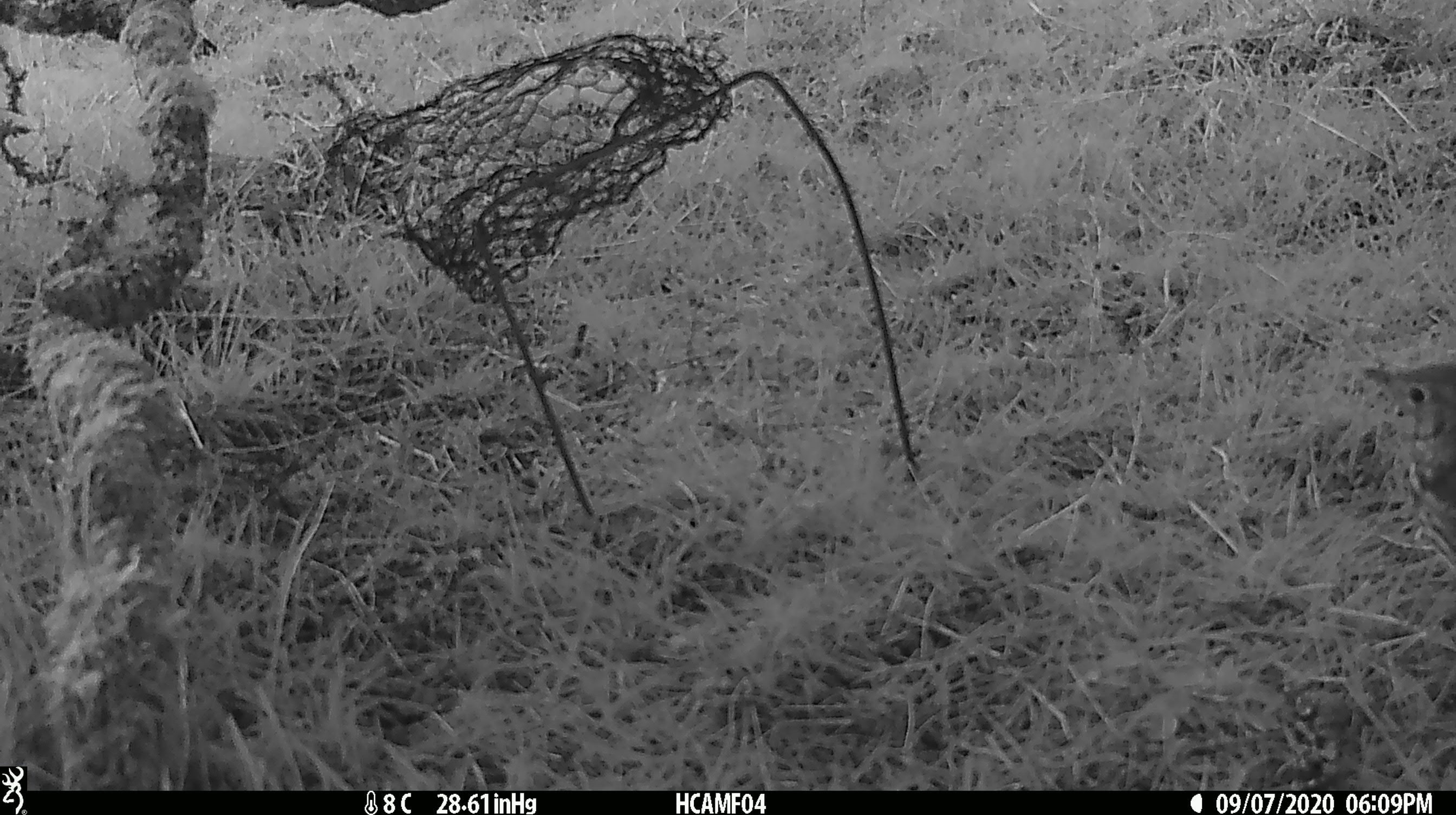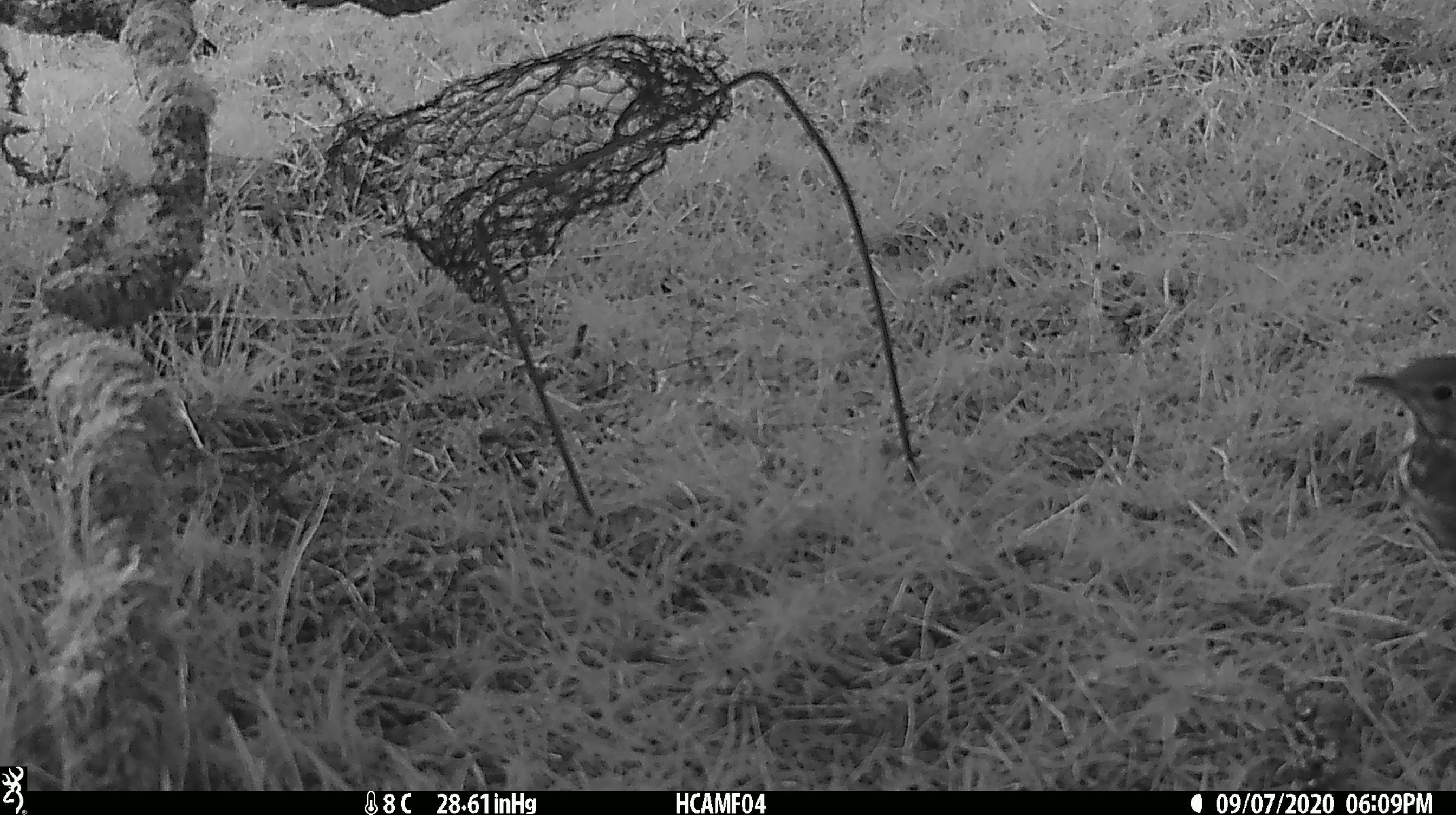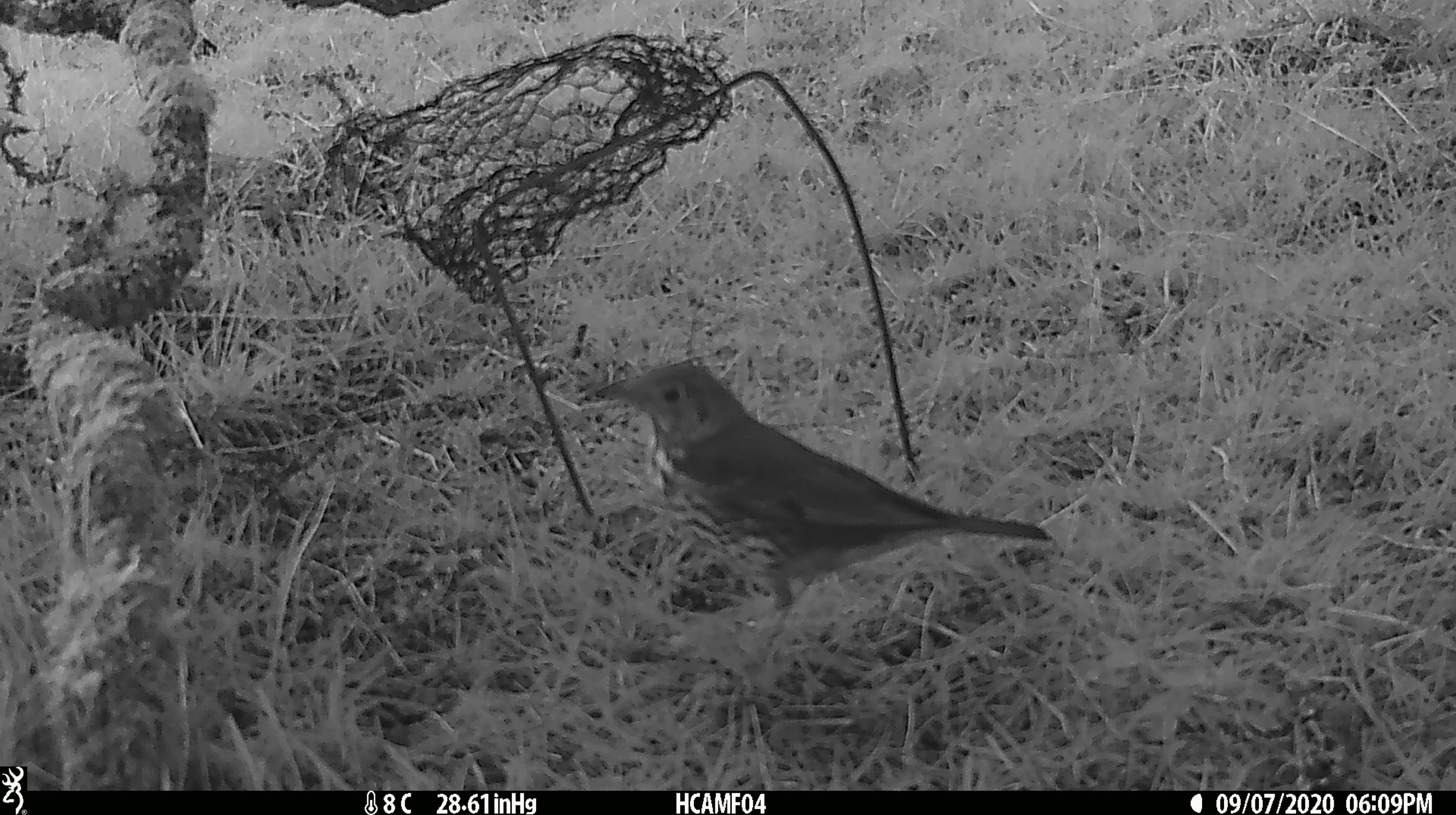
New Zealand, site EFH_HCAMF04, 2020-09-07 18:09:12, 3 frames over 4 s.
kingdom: Animalia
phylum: Chordata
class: Aves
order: Passeriformes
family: Turdidae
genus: Turdus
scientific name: Turdus philomelos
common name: song thrush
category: thrush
Thrush (song thrush) (Turdus philomelos).